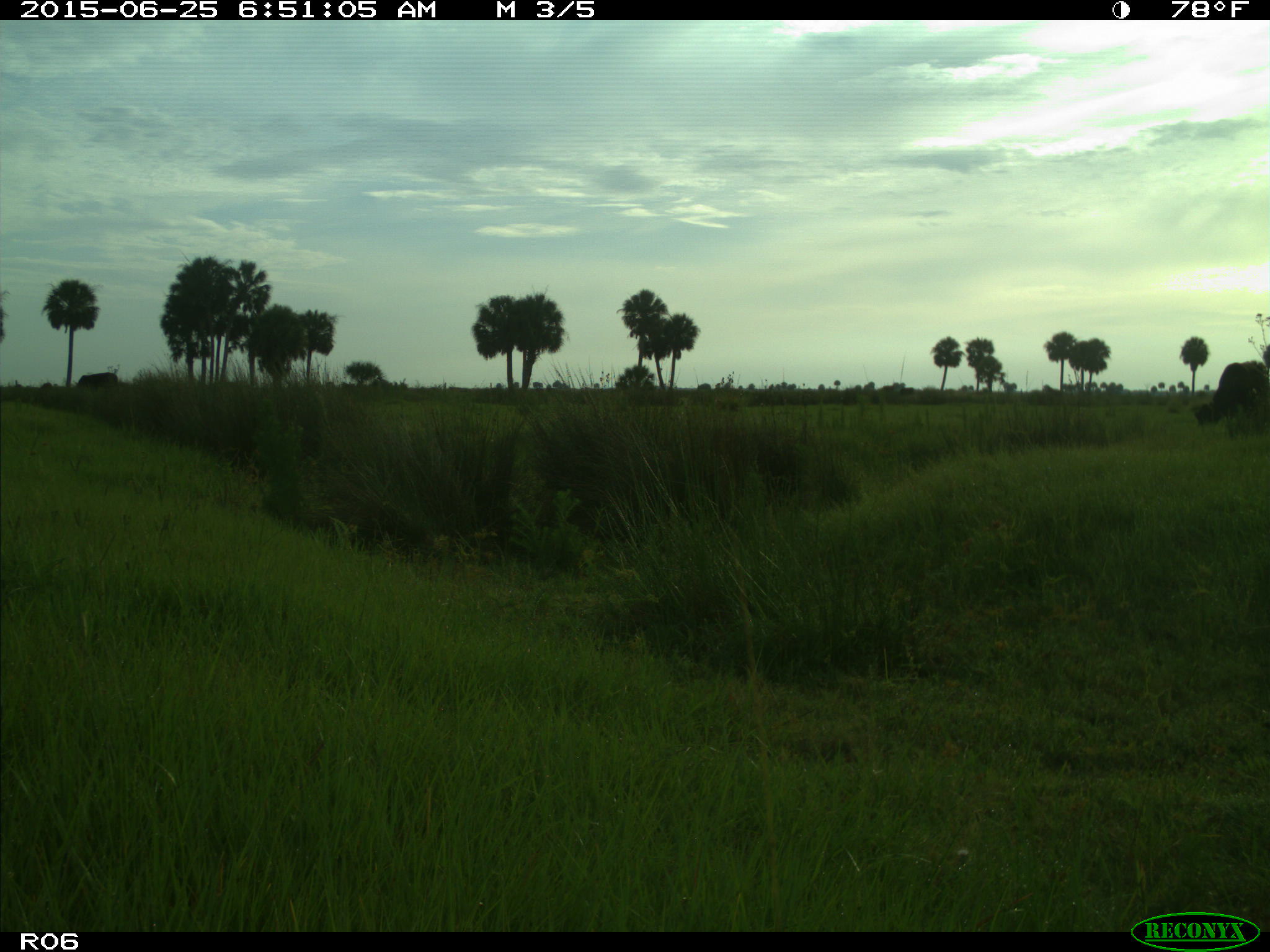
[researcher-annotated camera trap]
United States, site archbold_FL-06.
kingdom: Animalia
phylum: Chordata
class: Mammalia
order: Artiodactyla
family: Bovidae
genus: Bos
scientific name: Bos taurus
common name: domestic cow